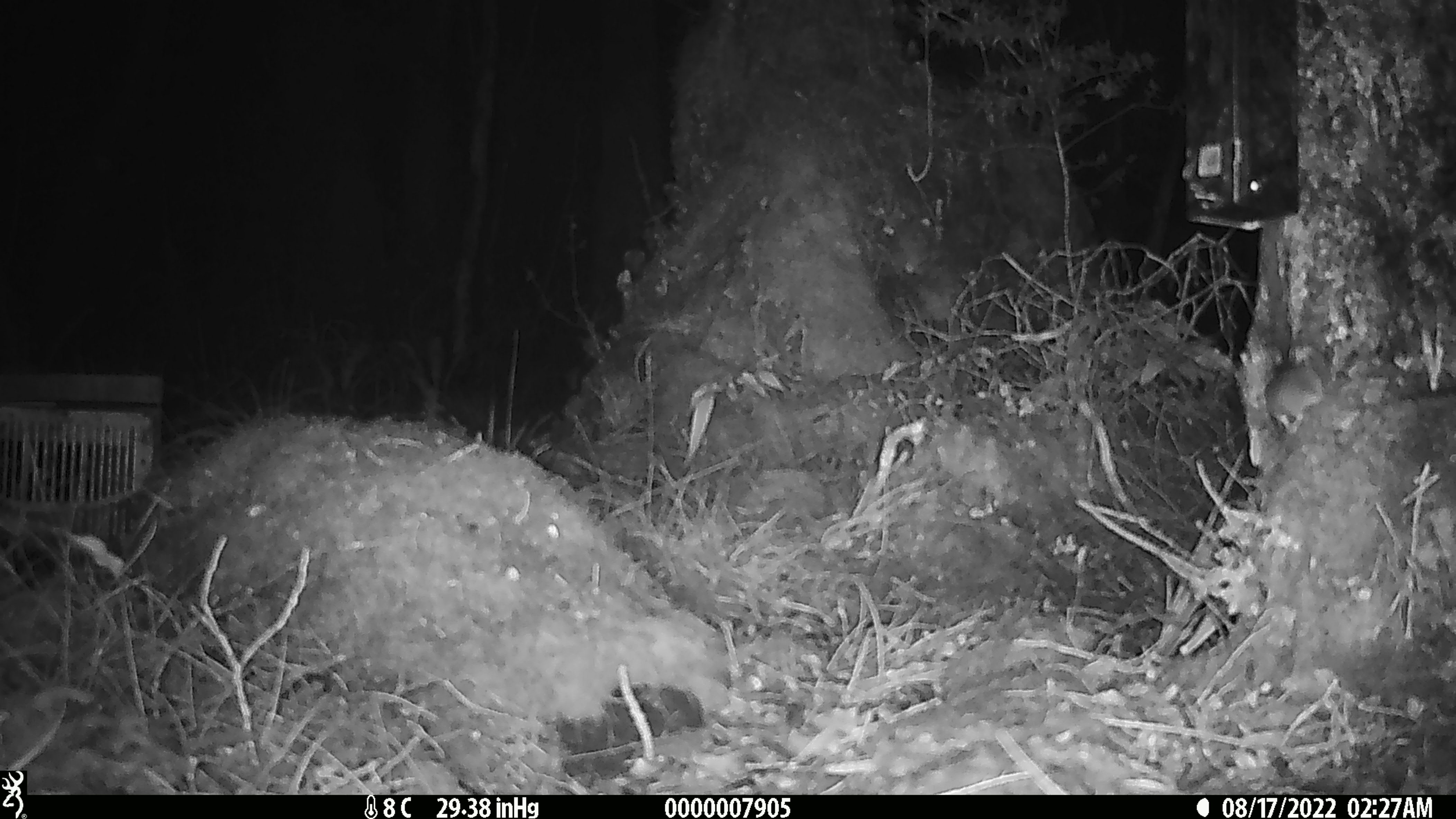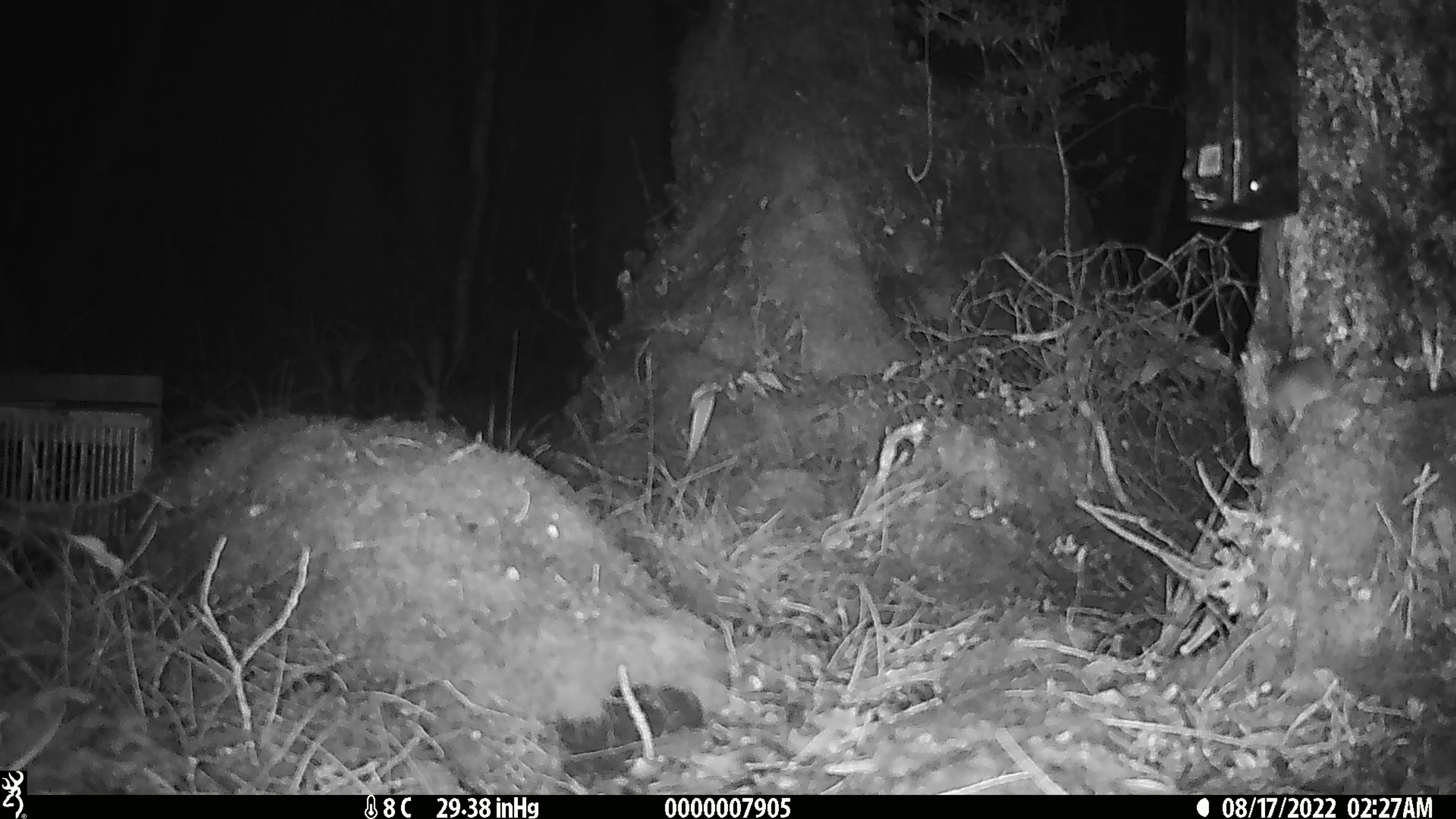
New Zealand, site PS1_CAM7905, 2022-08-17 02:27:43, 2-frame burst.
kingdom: Animalia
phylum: Chordata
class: Mammalia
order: Rodentia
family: Muridae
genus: Mus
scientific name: Mus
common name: mouse